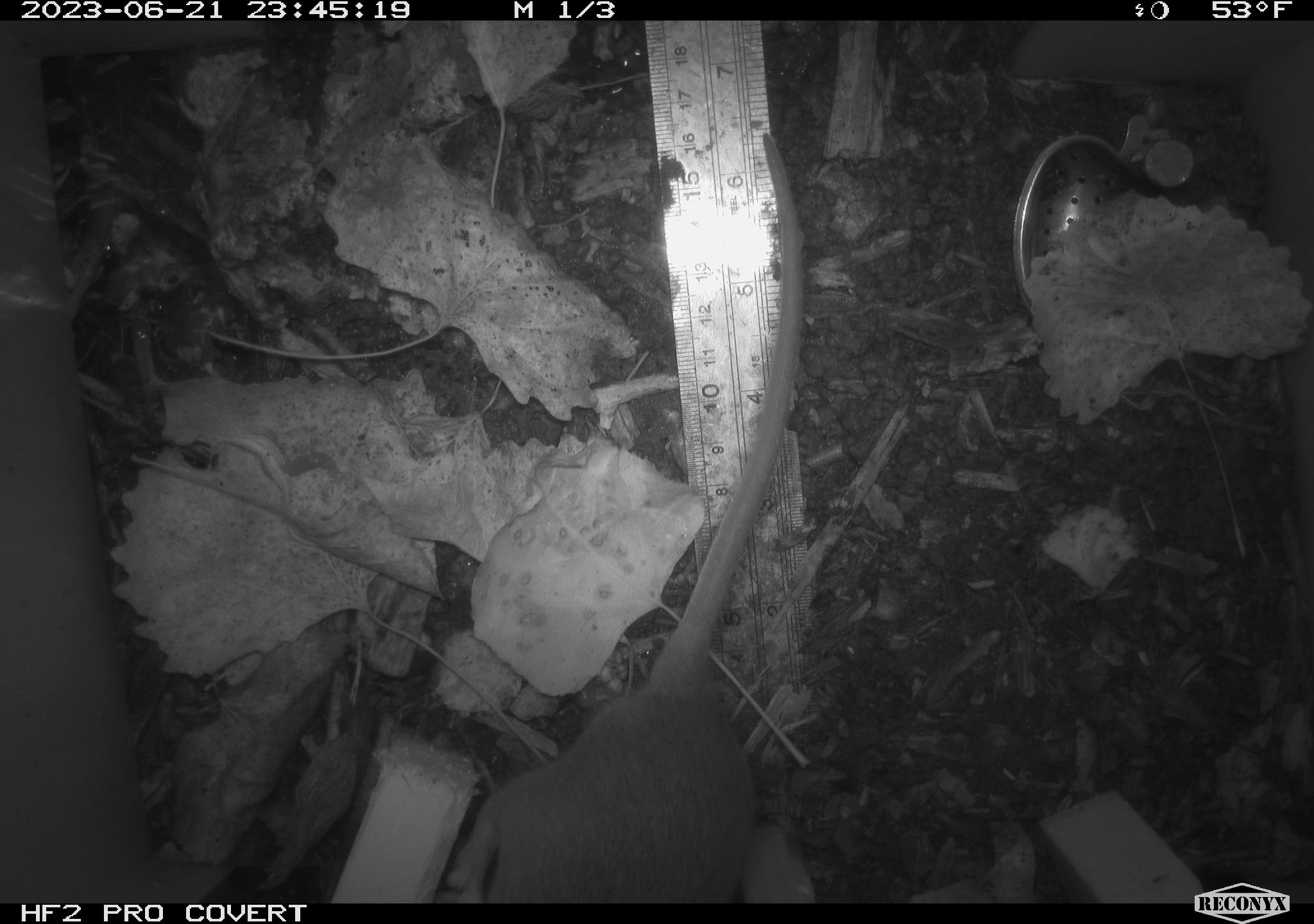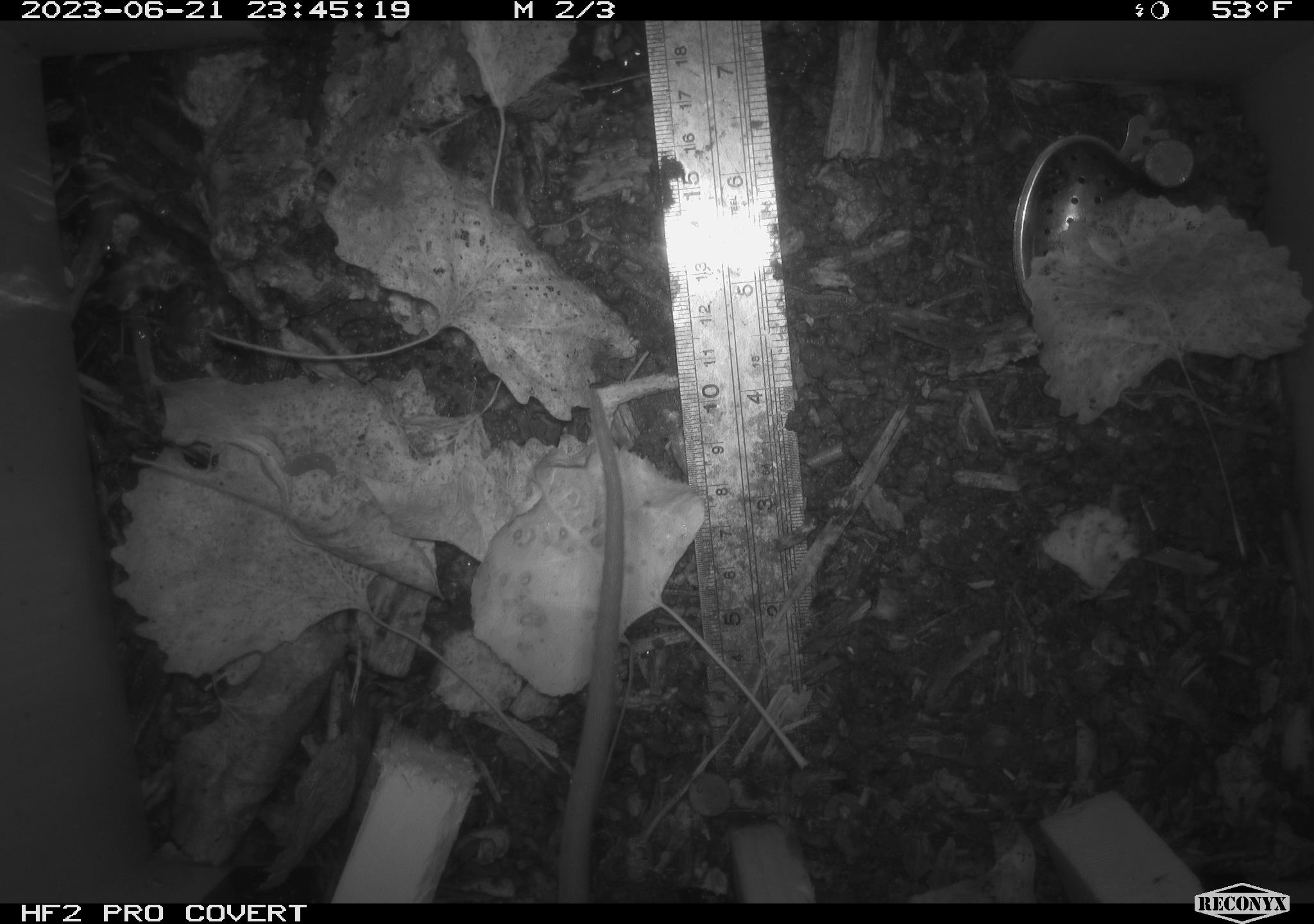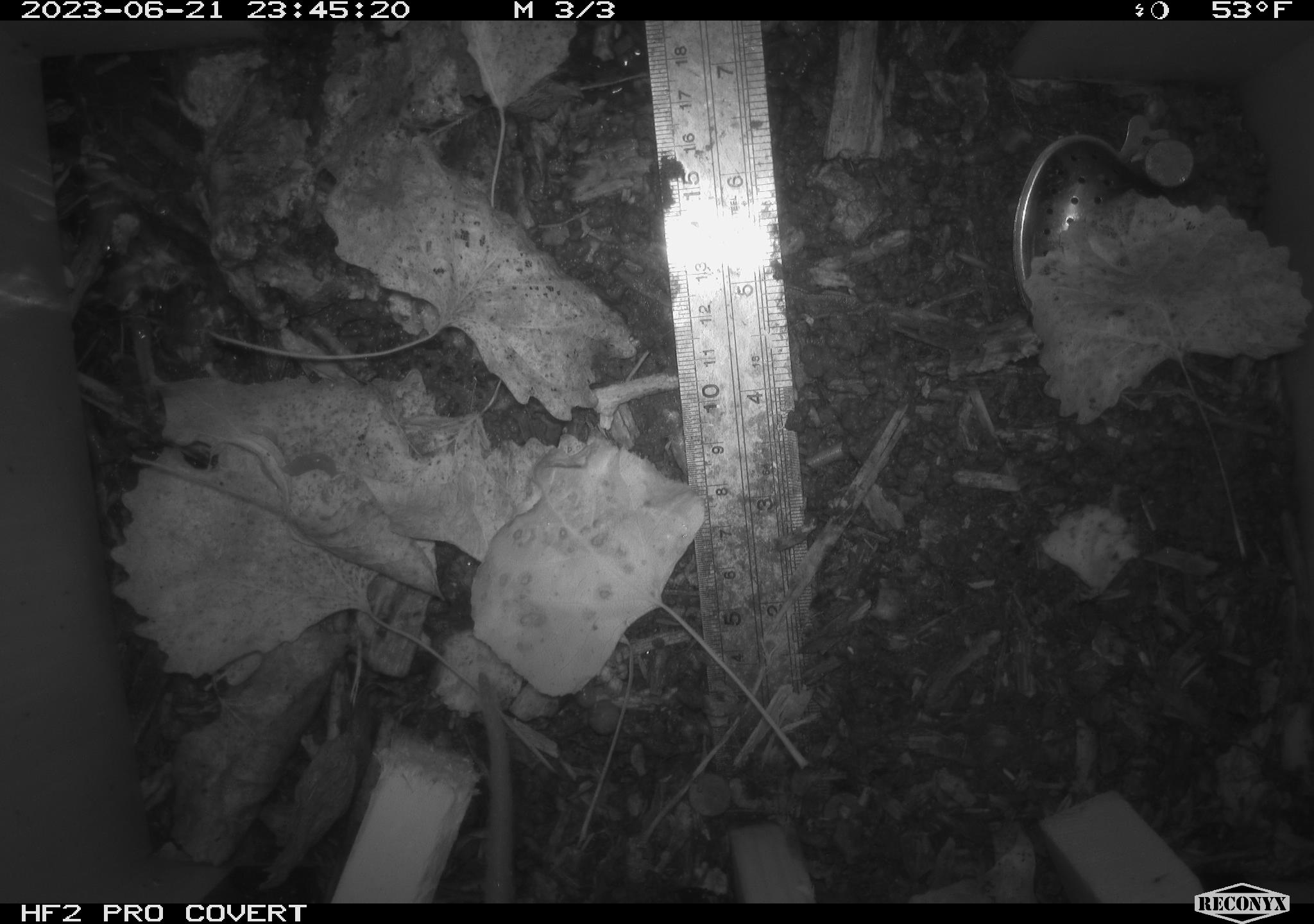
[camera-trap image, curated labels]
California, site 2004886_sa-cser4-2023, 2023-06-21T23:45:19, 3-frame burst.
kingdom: Animalia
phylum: Chordata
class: Mammalia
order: Rodentia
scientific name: Rodentia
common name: woodrat or rat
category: woodrat or rat species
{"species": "woodrat or rat species (woodrat or rat) (Rodentia)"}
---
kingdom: Animalia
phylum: Chordata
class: Mammalia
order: Rodentia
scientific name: Rodentia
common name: mouse species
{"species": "mouse species (Rodentia)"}